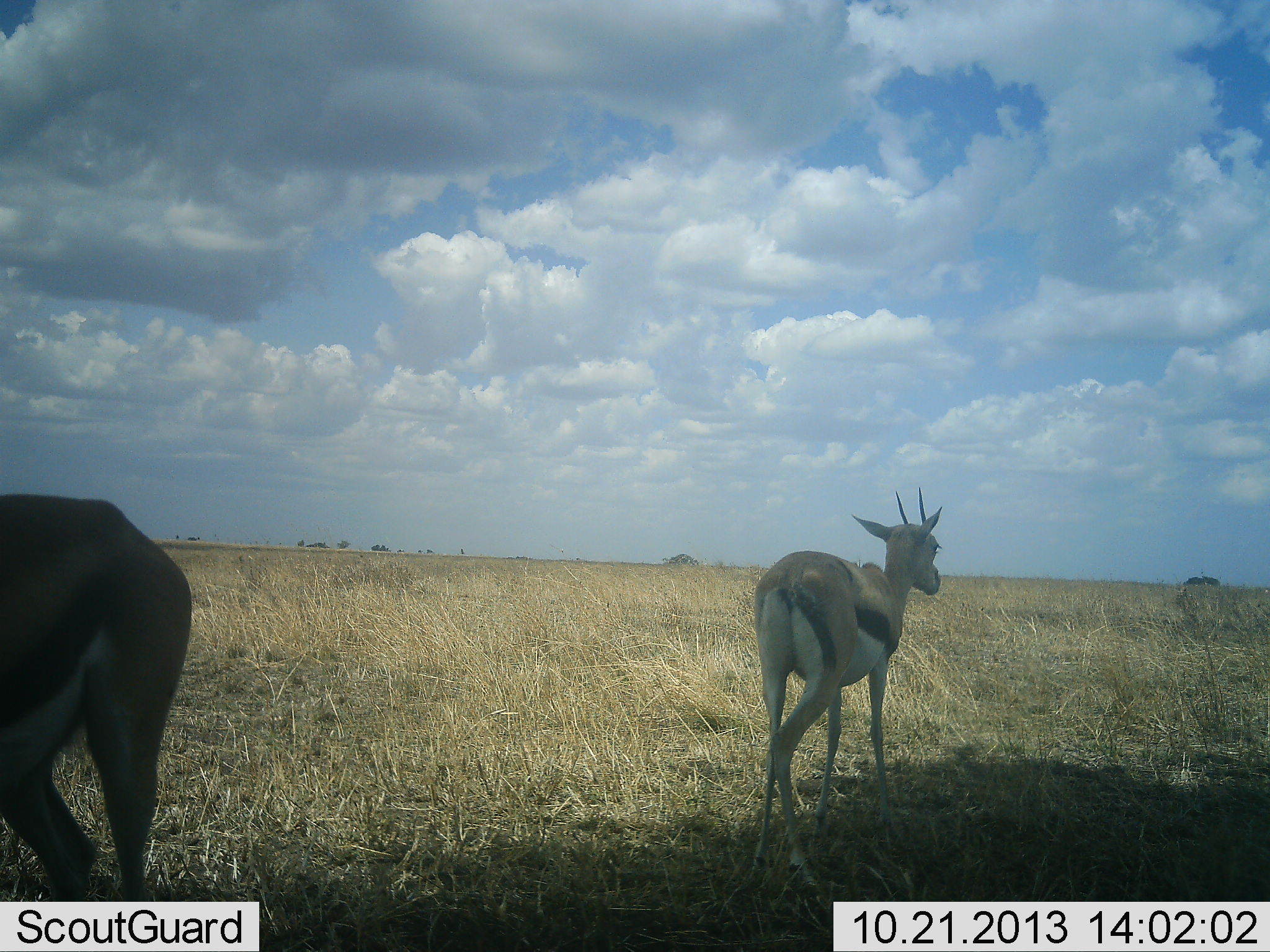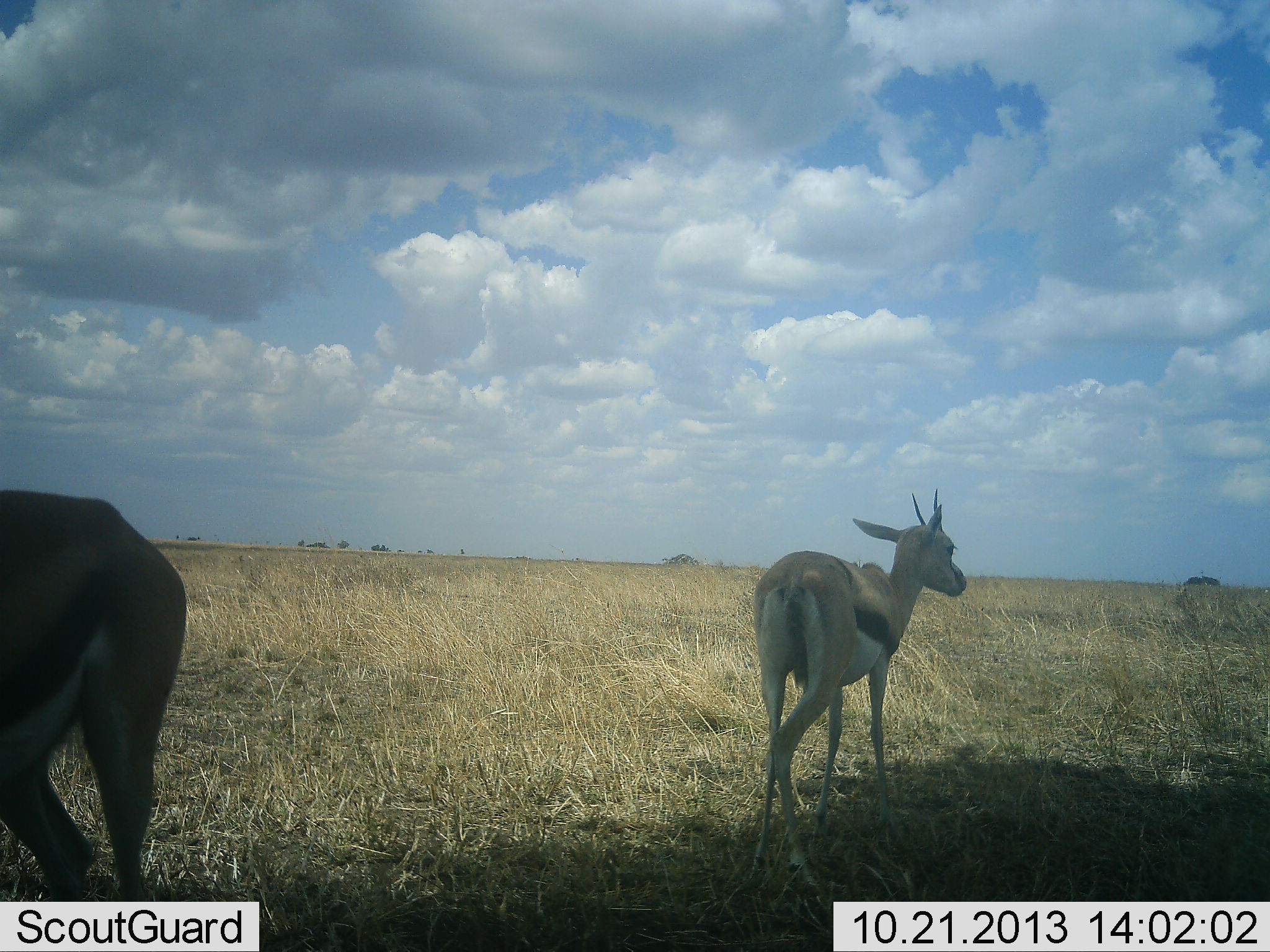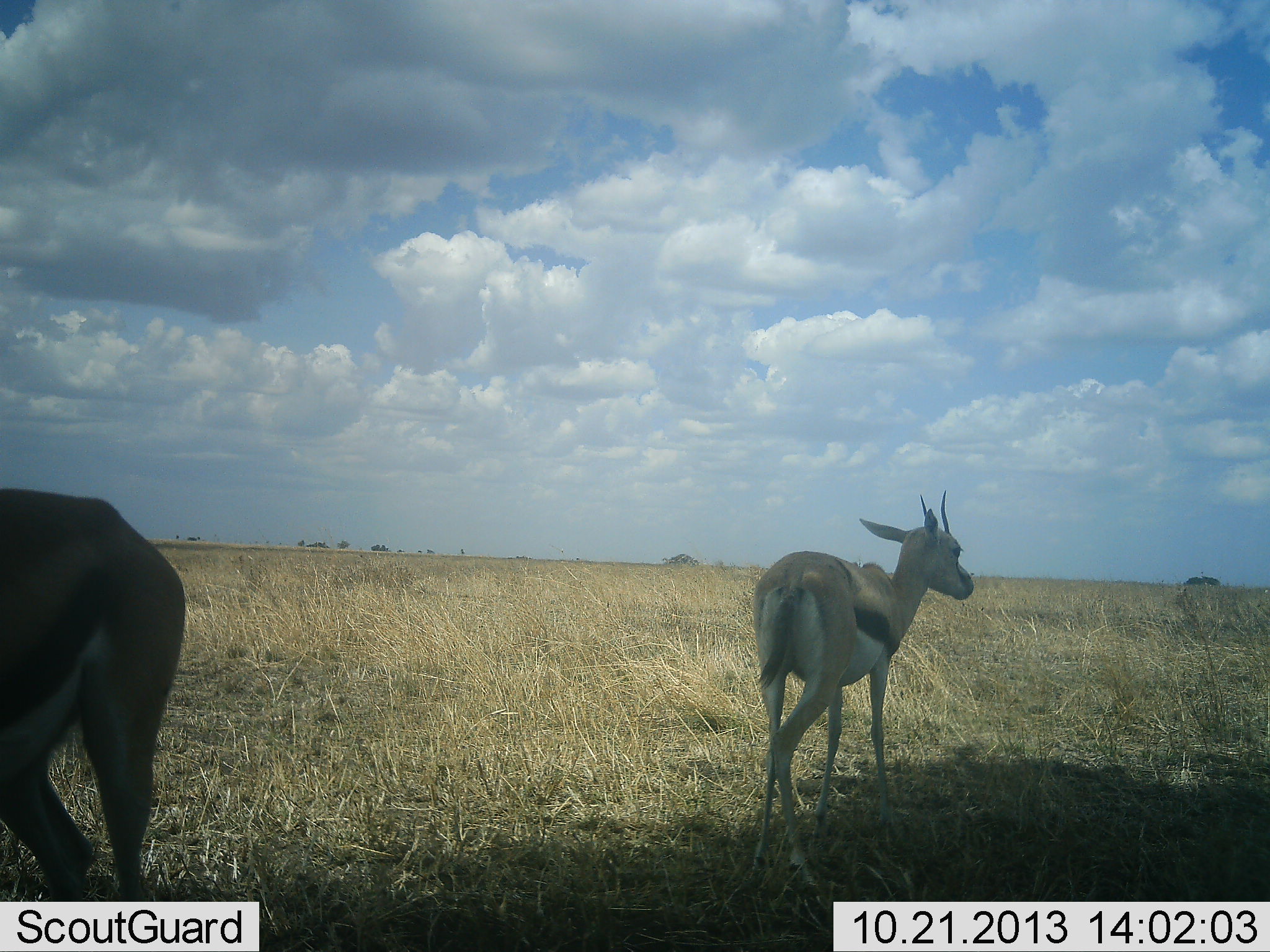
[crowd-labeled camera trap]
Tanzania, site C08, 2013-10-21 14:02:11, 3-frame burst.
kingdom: Animalia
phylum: Chordata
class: Mammalia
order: Artiodactyla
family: Bovidae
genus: Eudorcas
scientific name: Eudorcas thomsonii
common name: thomson's gazelle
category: gazellethomsons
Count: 2.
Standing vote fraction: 75%.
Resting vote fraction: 7%.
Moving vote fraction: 18%.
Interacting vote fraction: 0%.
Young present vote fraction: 0%.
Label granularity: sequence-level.